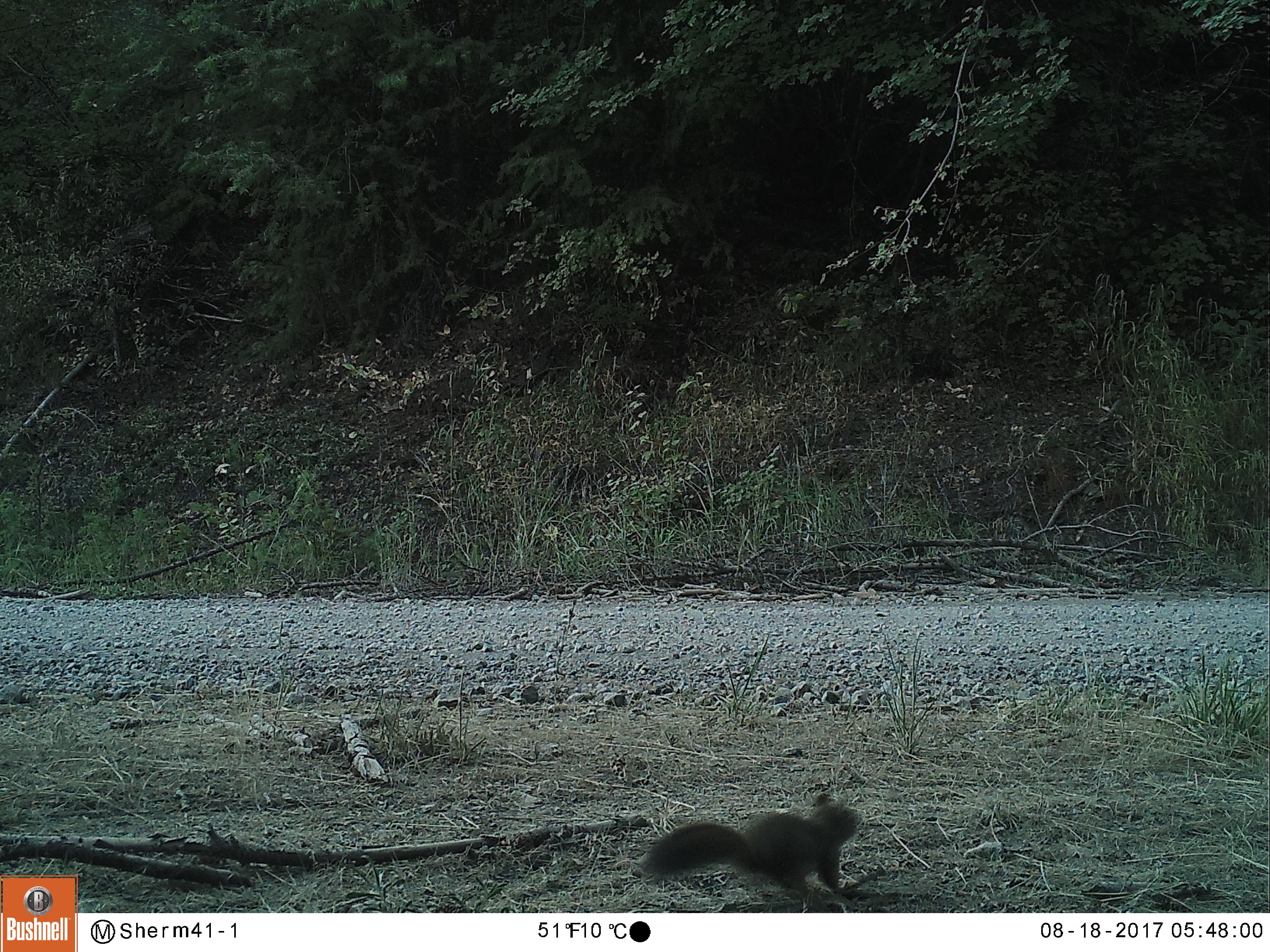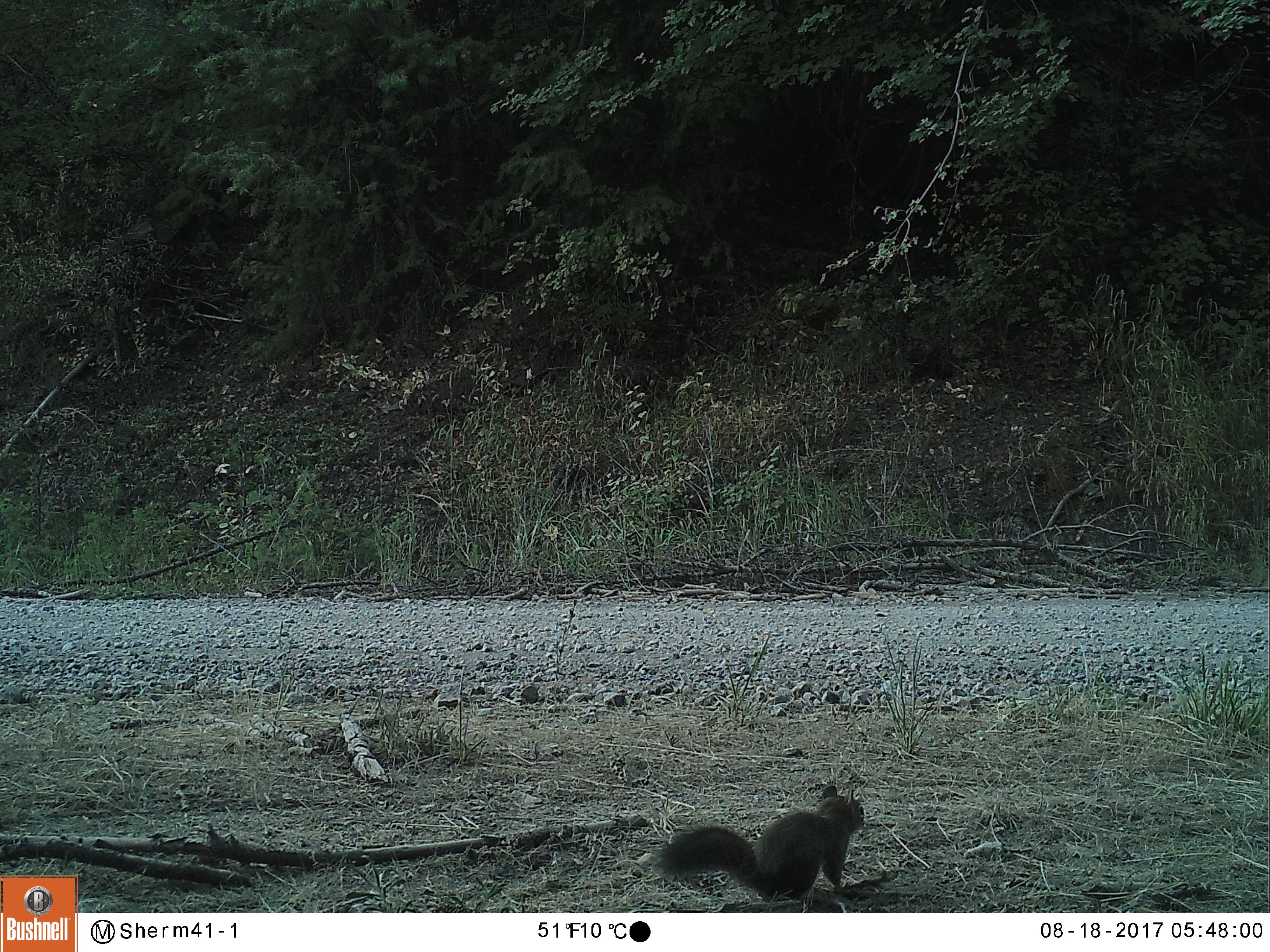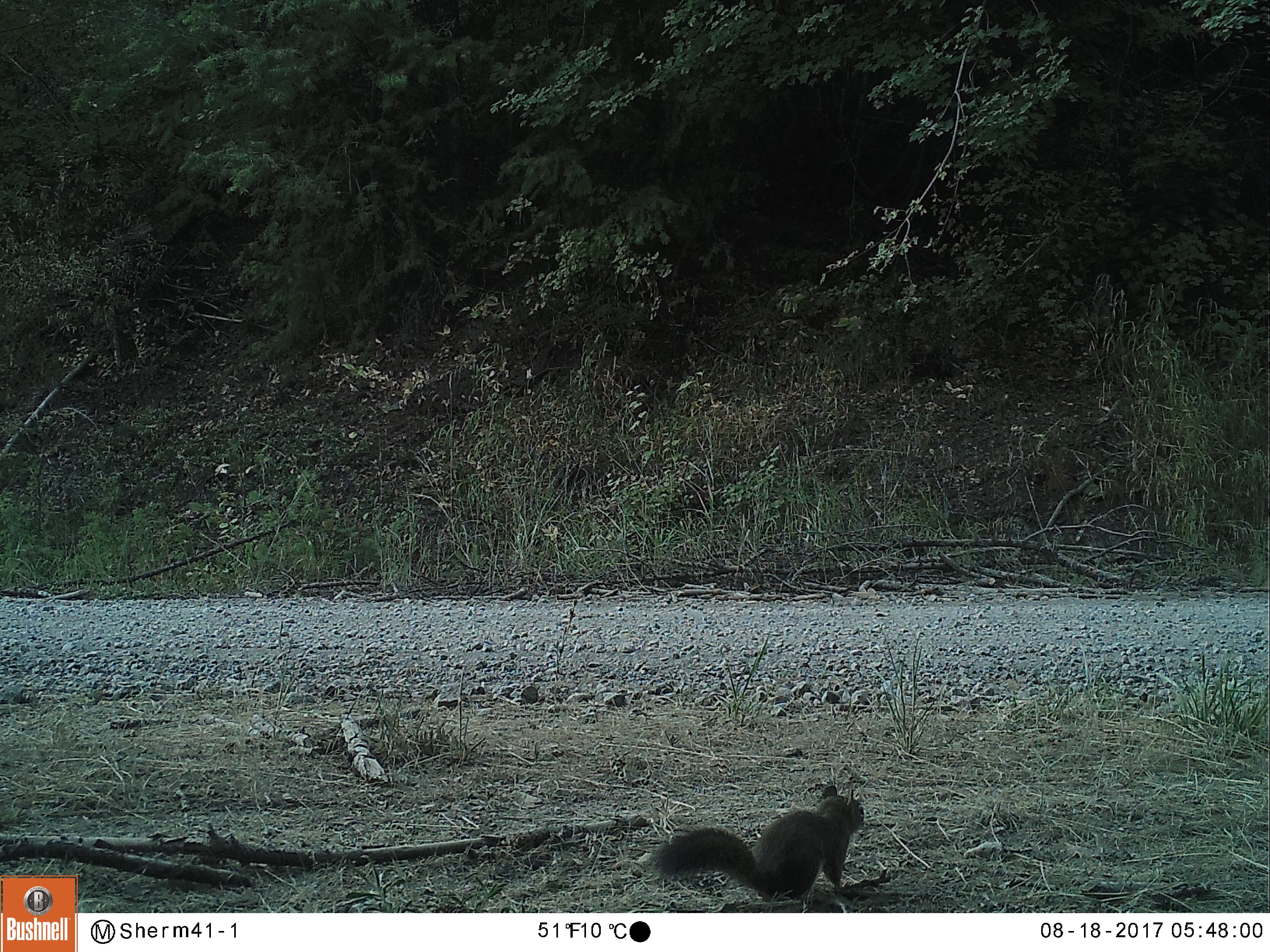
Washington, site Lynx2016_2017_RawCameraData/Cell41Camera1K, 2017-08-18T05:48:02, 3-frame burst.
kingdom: Animalia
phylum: Chordata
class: Mammalia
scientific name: Mammalia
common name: small mammal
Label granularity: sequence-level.